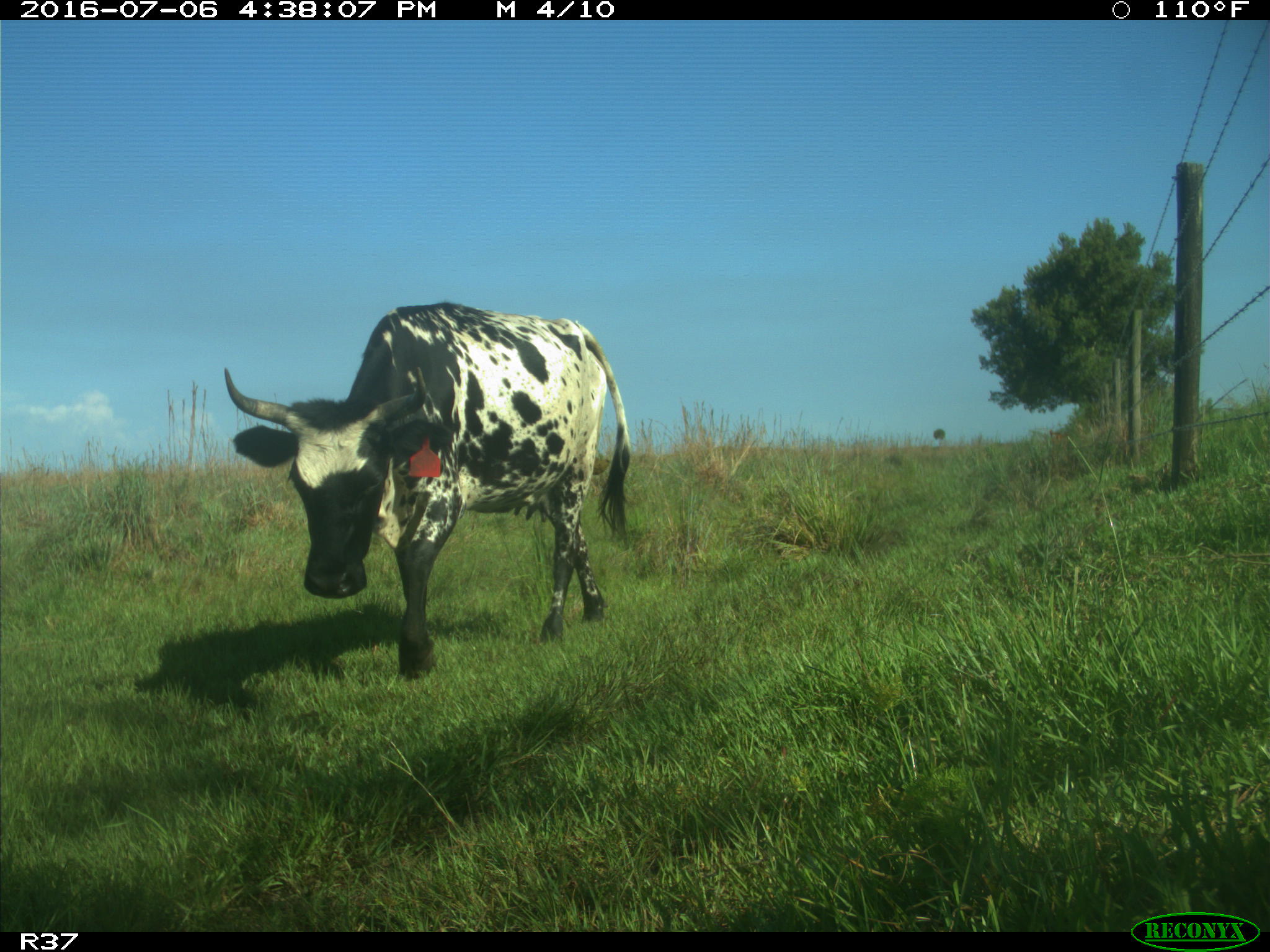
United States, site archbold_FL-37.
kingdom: Animalia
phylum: Chordata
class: Mammalia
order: Artiodactyla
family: Bovidae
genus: Bos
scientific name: Bos taurus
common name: domestic cow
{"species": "Bos taurus (domestic cow)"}